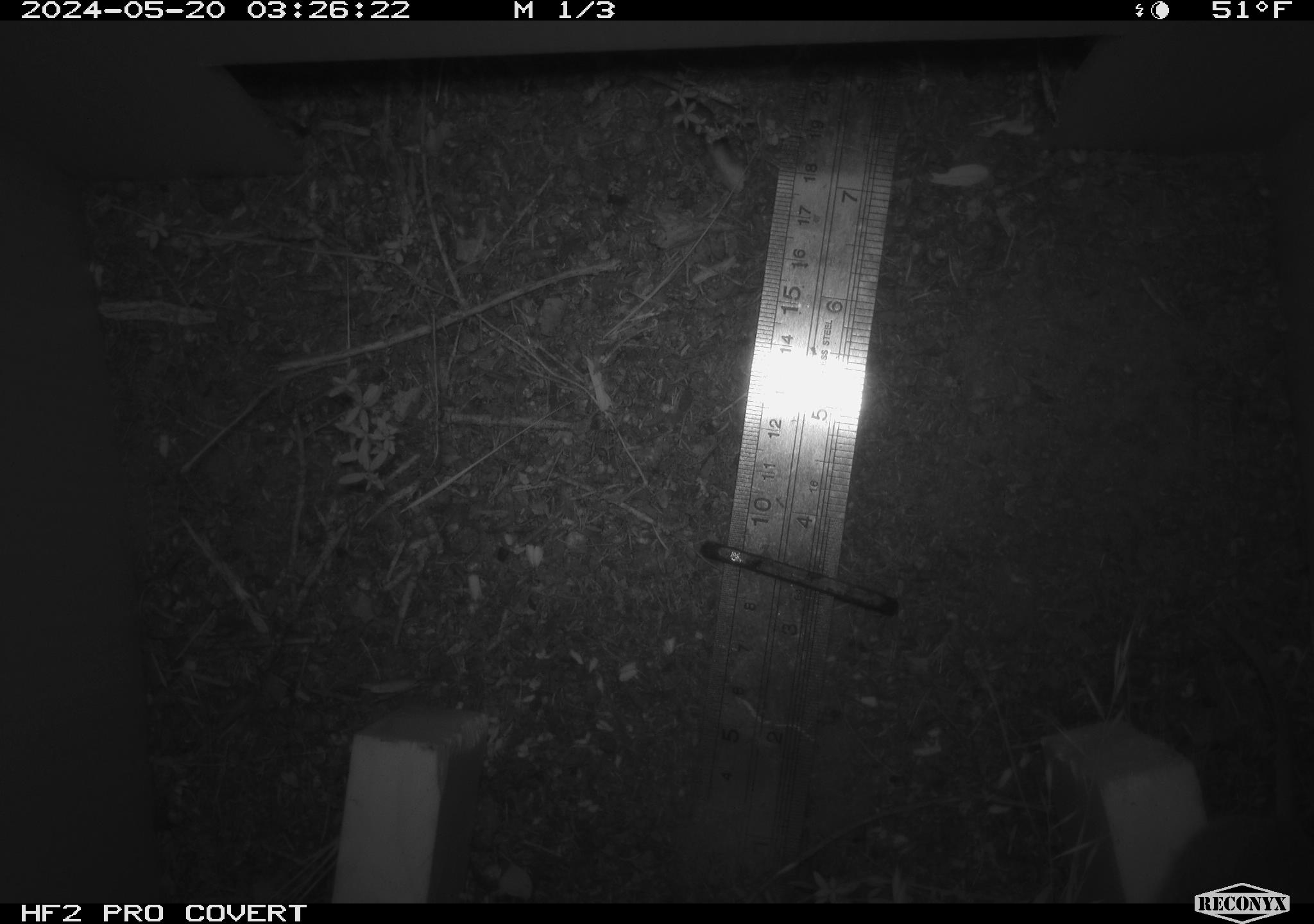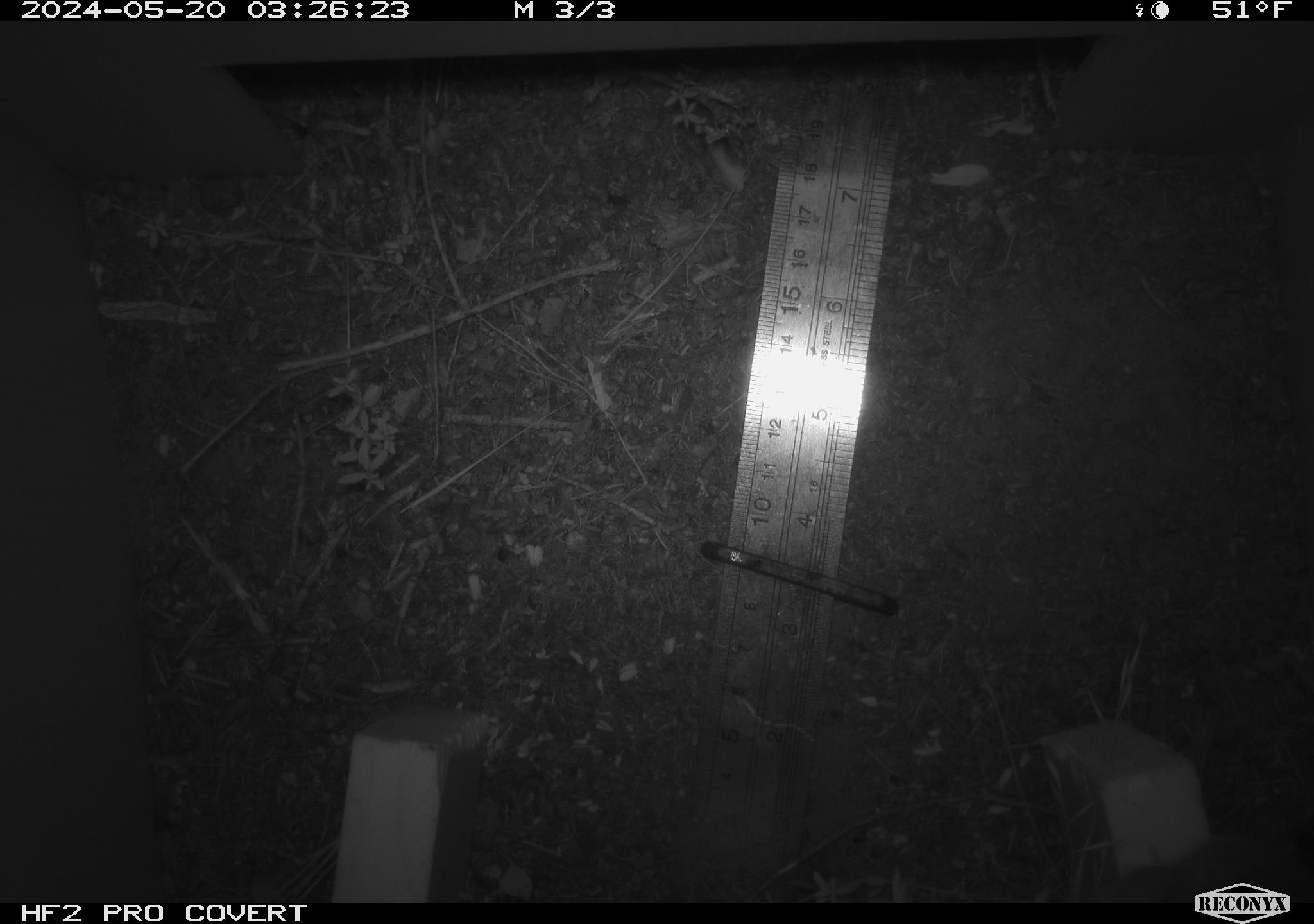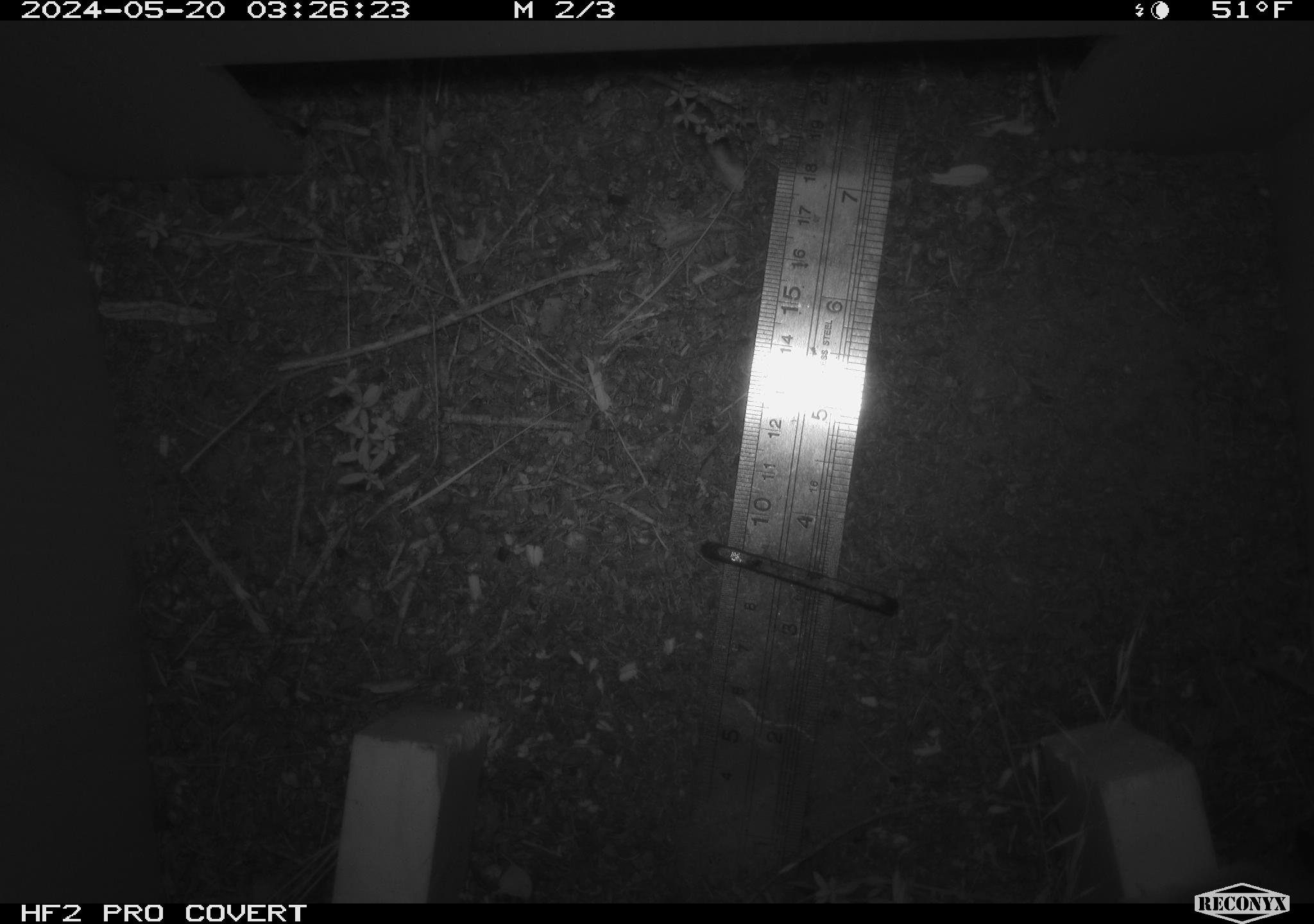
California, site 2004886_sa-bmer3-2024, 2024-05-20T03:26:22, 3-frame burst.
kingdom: Animalia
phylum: Chordata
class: Mammalia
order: Rodentia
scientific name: Rodentia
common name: mouse species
Mouse species (Rodentia).